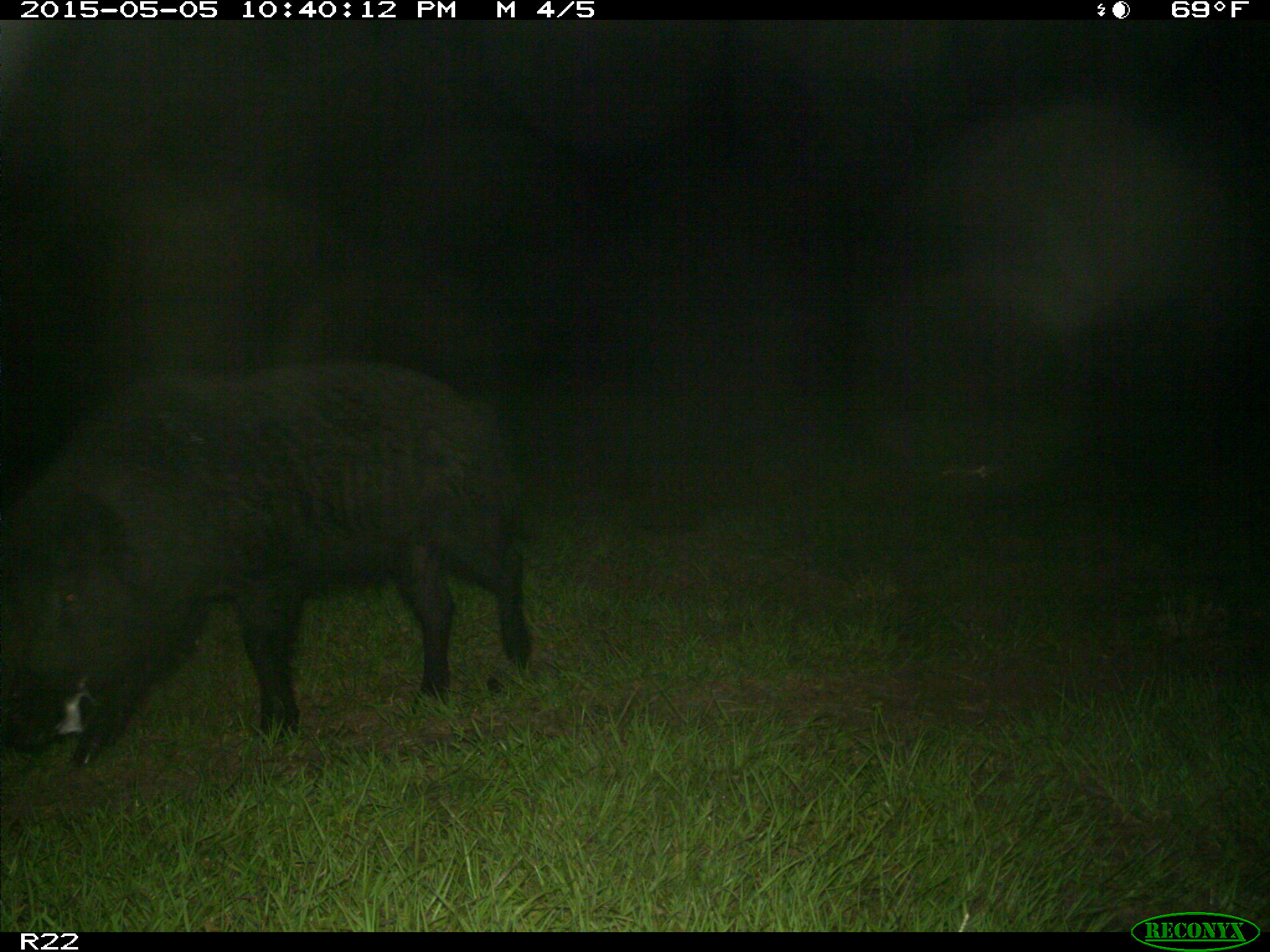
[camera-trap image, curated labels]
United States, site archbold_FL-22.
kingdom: Animalia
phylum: Chordata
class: Mammalia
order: Artiodactyla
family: Suidae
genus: Sus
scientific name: Sus scrofa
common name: wild boar